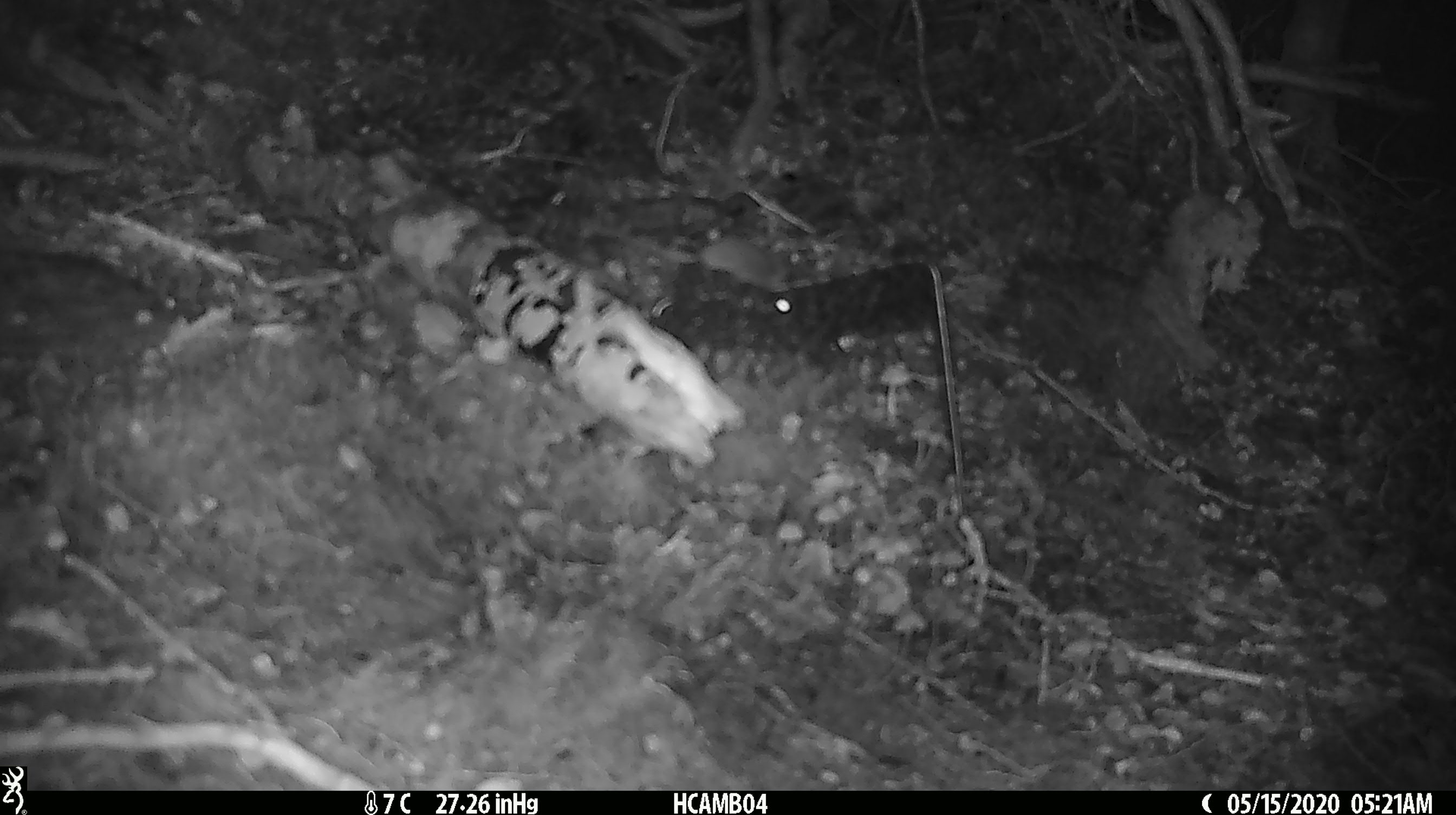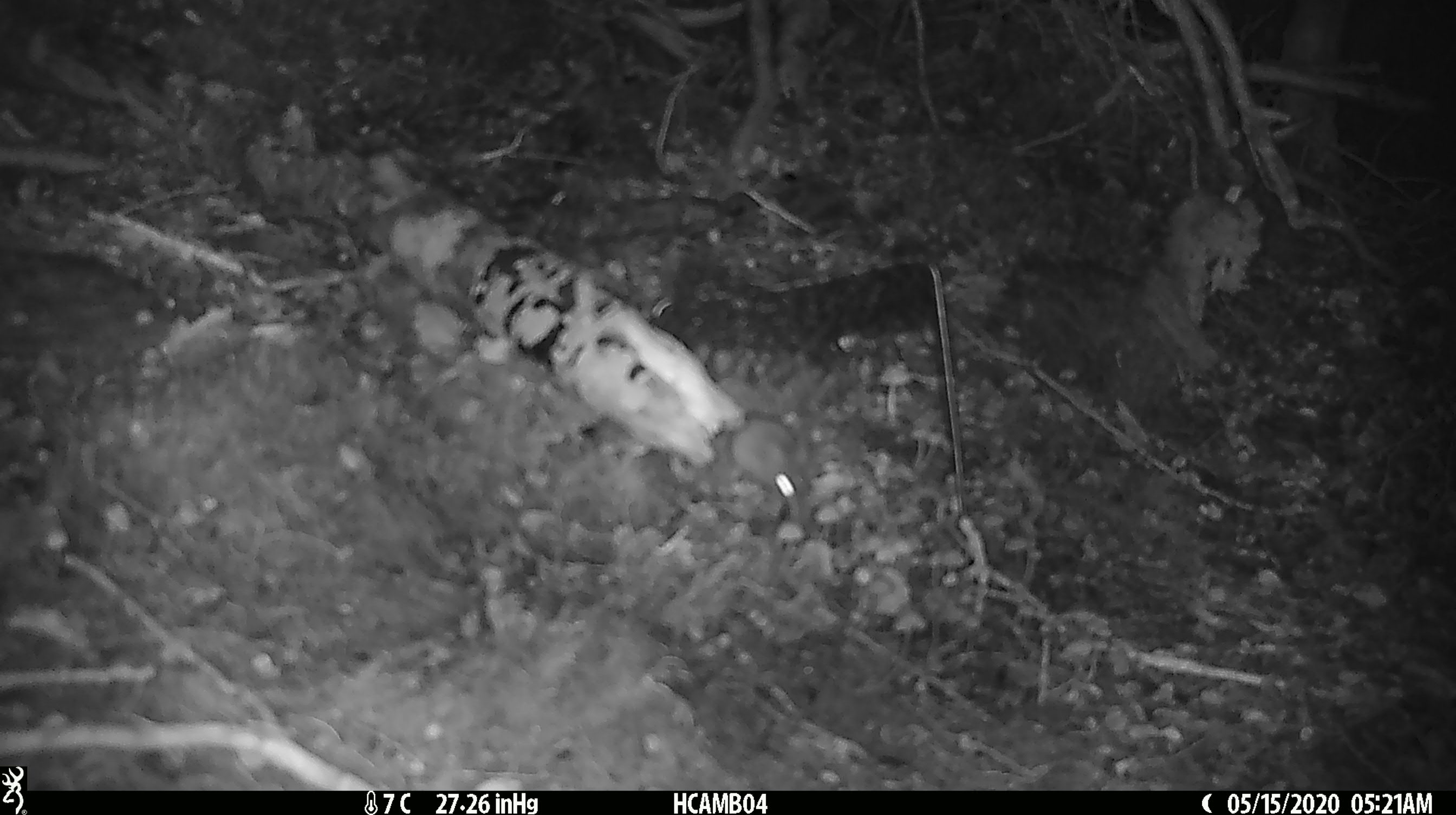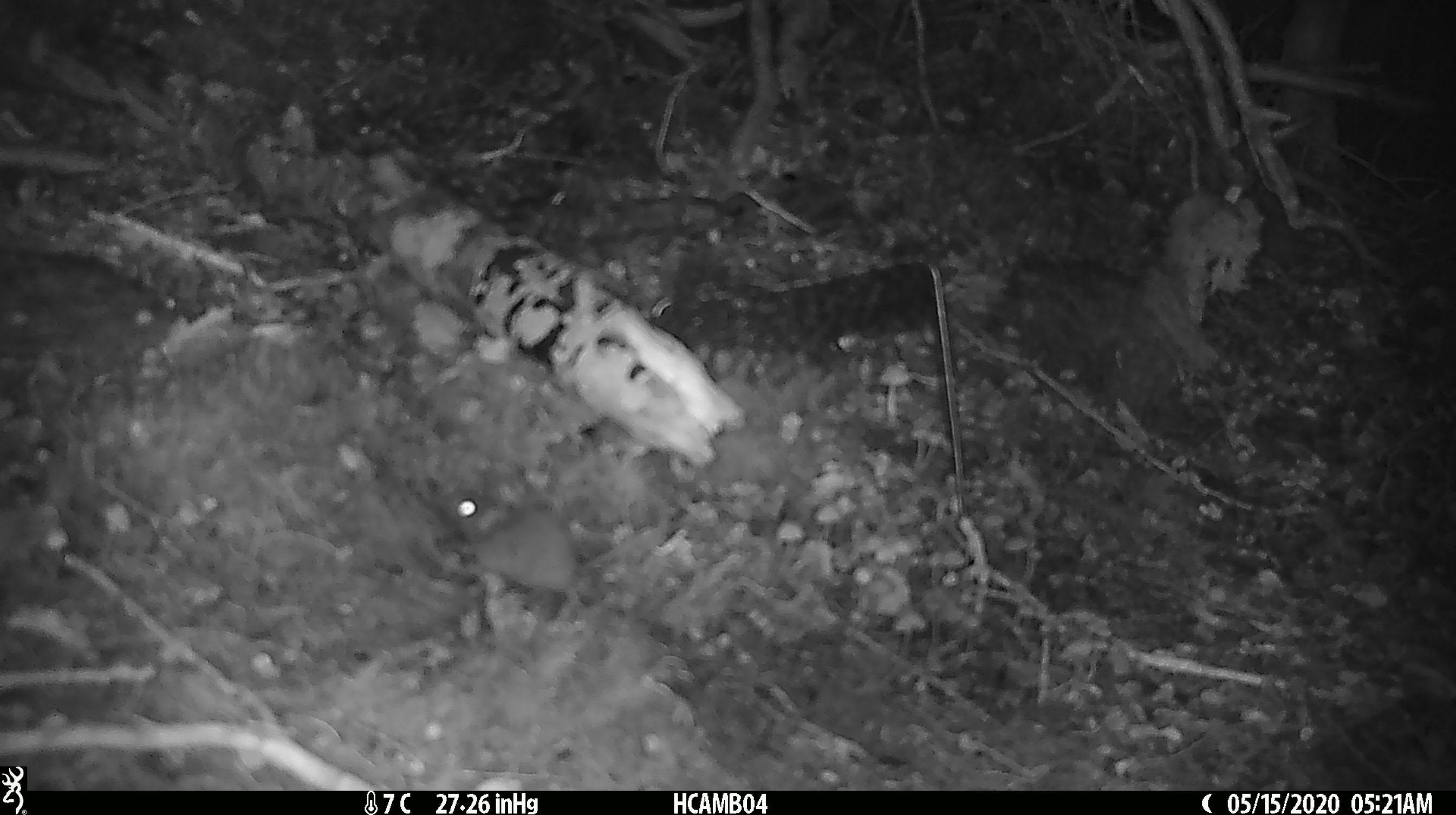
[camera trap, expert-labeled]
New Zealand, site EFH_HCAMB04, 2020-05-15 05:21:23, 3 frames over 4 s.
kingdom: Animalia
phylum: Chordata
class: Mammalia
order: Rodentia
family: Muridae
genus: Mus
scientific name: Mus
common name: mouse